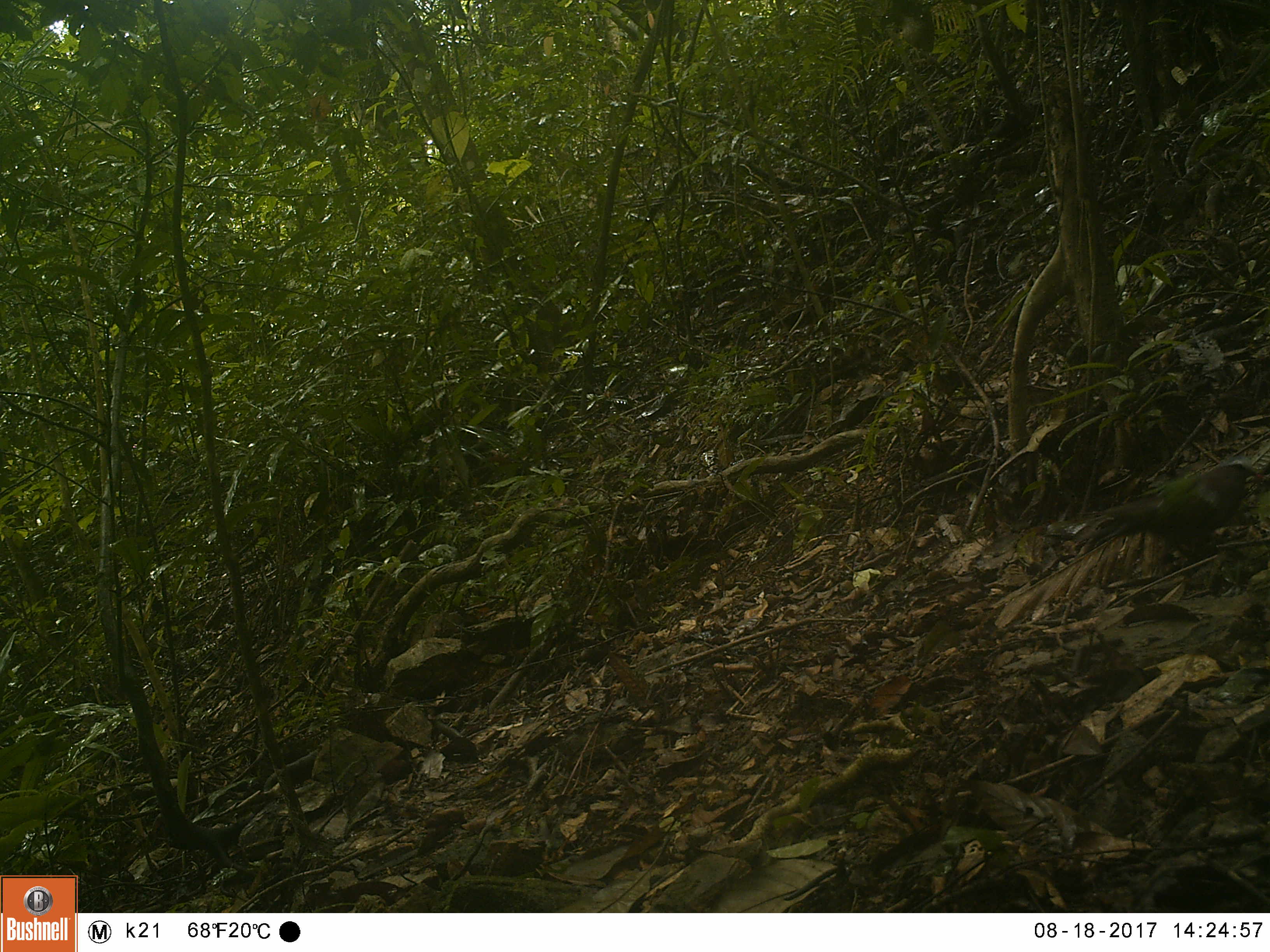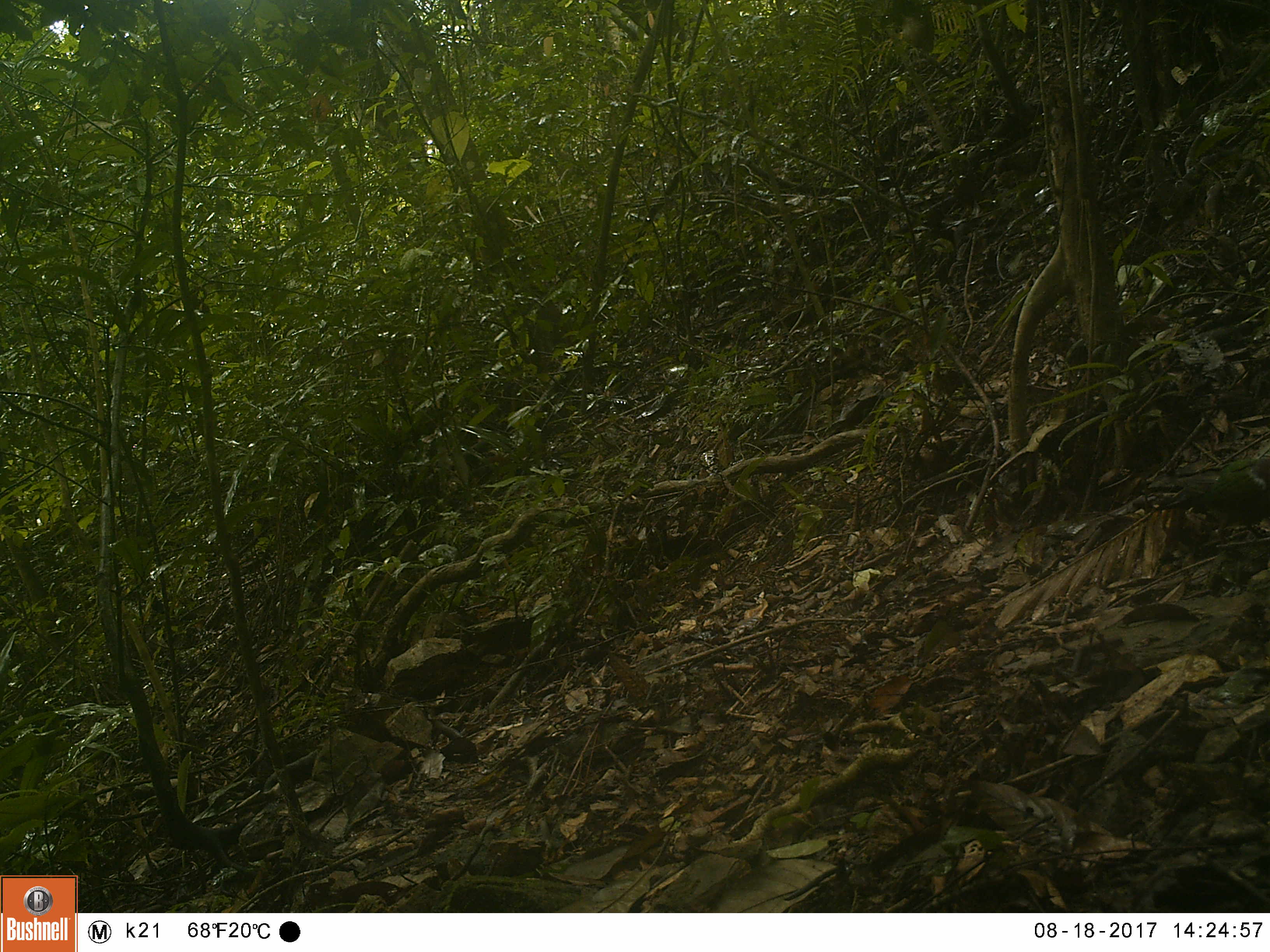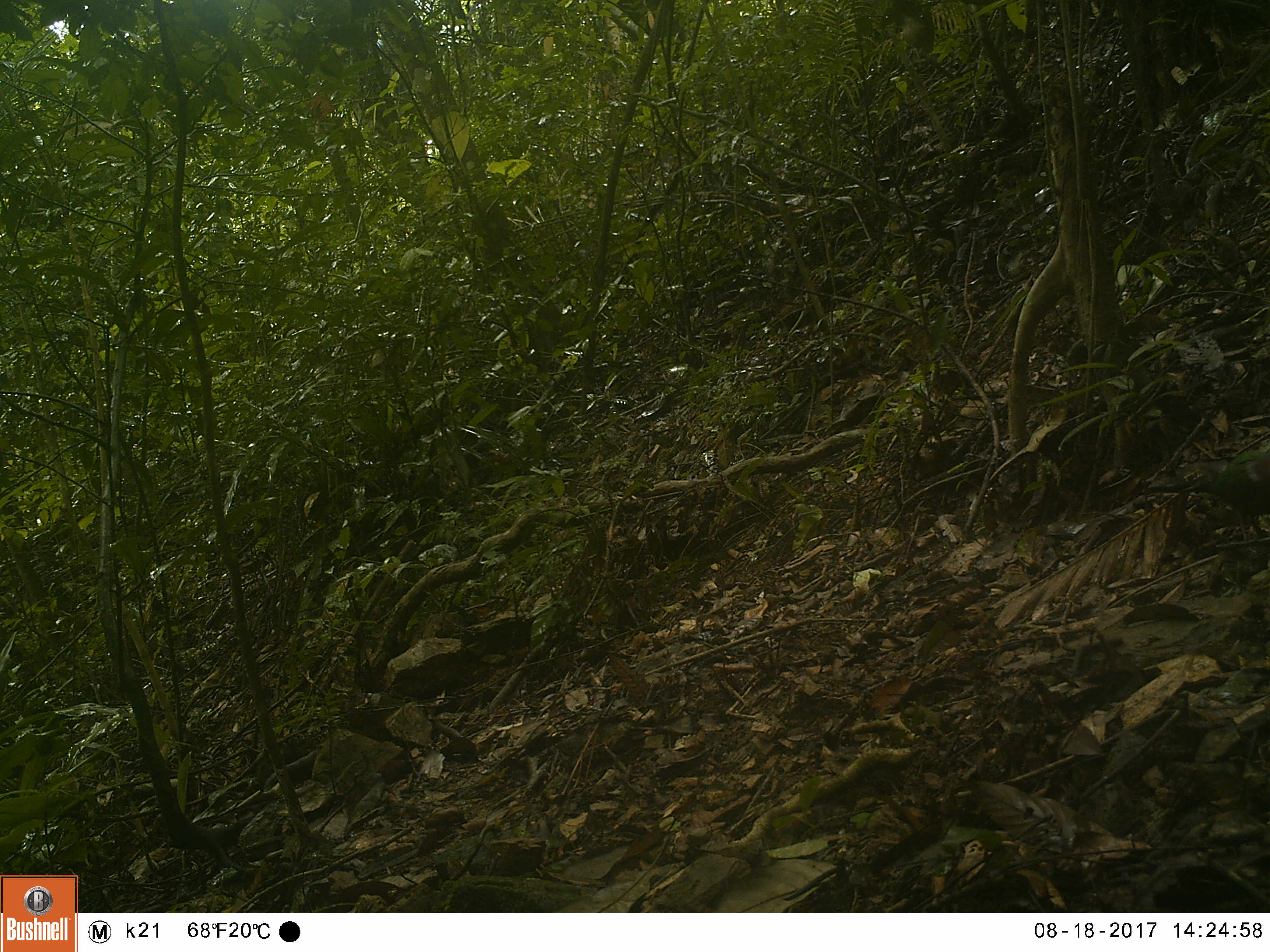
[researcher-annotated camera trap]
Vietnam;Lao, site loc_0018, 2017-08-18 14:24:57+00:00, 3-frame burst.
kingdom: Animalia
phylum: Chordata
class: Aves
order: Columbiformes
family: Columbidae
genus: Chalcophaps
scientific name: Chalcophaps indica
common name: emerald dove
Emerald dove (Chalcophaps indica). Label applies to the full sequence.